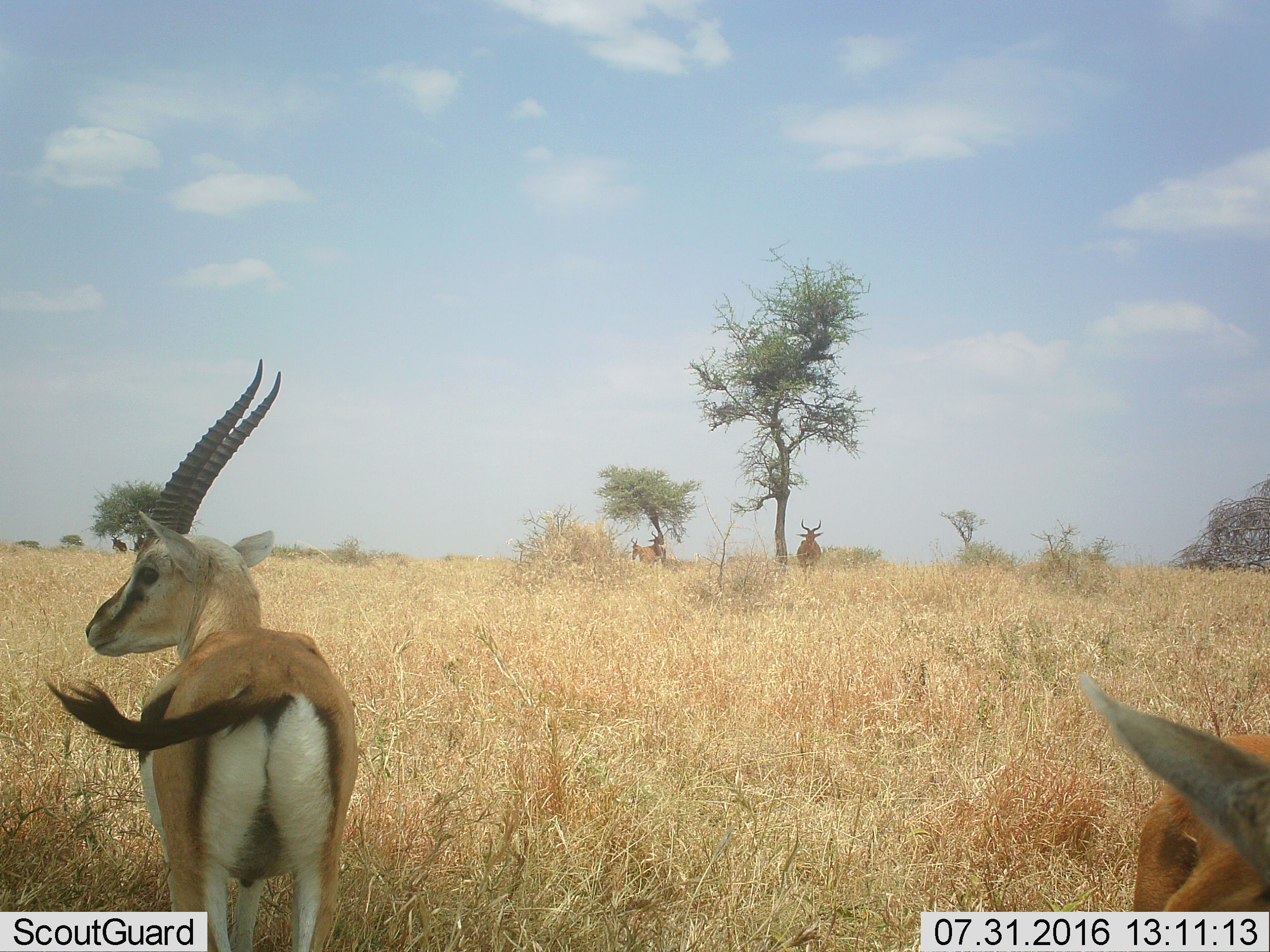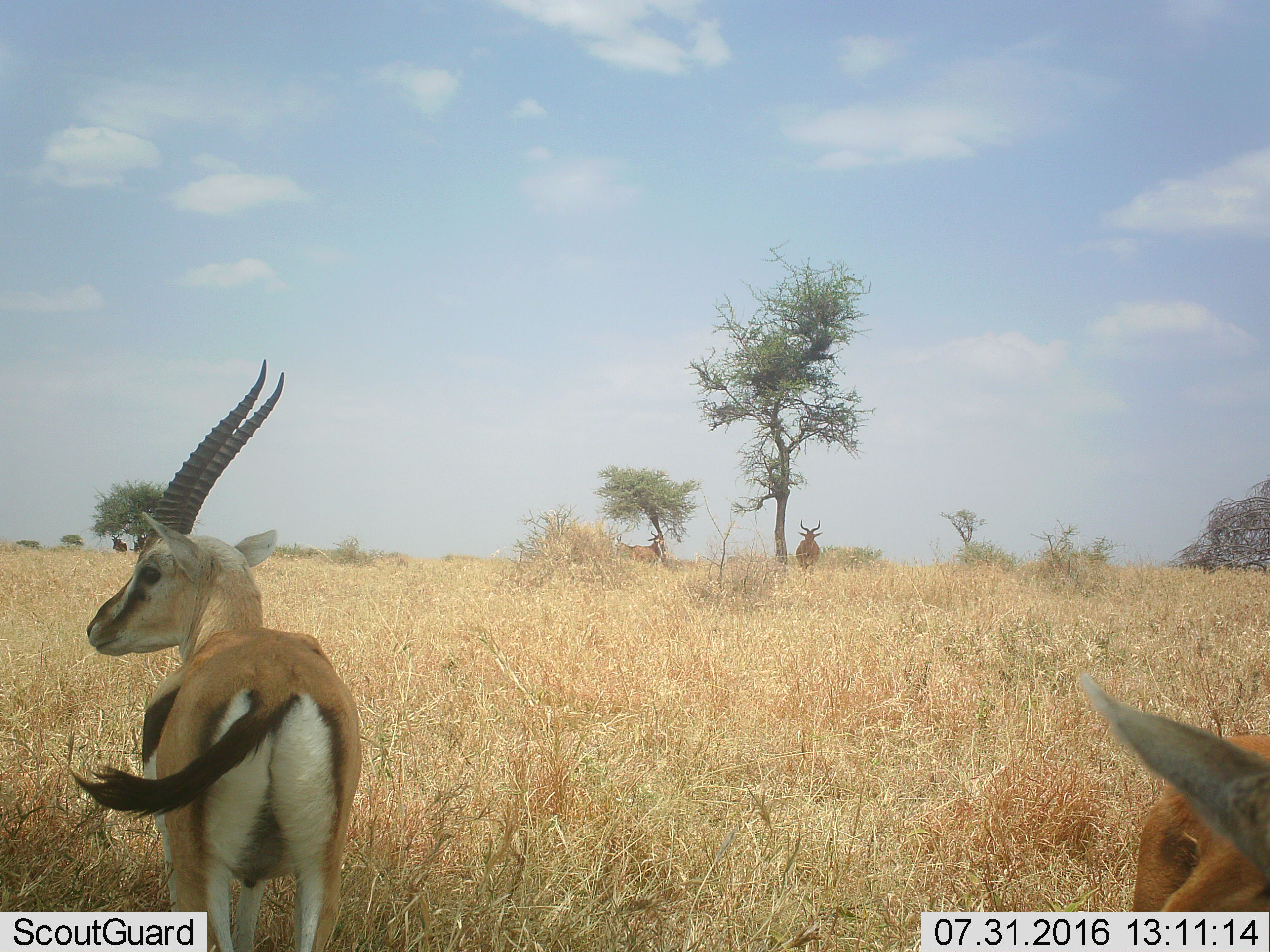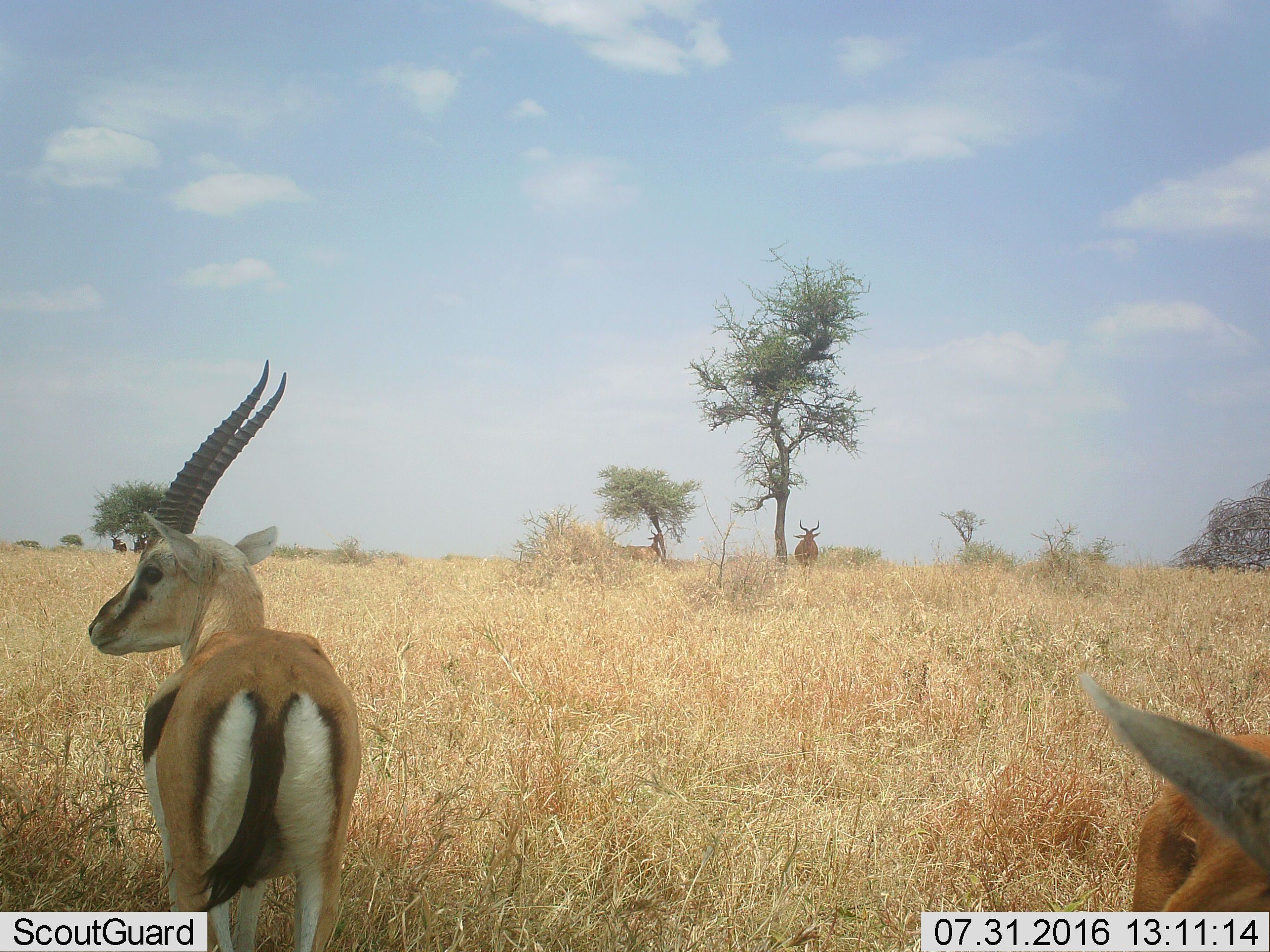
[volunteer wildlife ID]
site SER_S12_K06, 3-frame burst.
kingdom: Animalia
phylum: Chordata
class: Mammalia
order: Artiodactyla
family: Bovidae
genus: Eudorcas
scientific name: Eudorcas thomsonii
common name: thomson's gazelle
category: gazellethomsons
Gazellethomsons (thomson's gazelle) (Eudorcas thomsonii), count 2. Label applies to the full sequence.